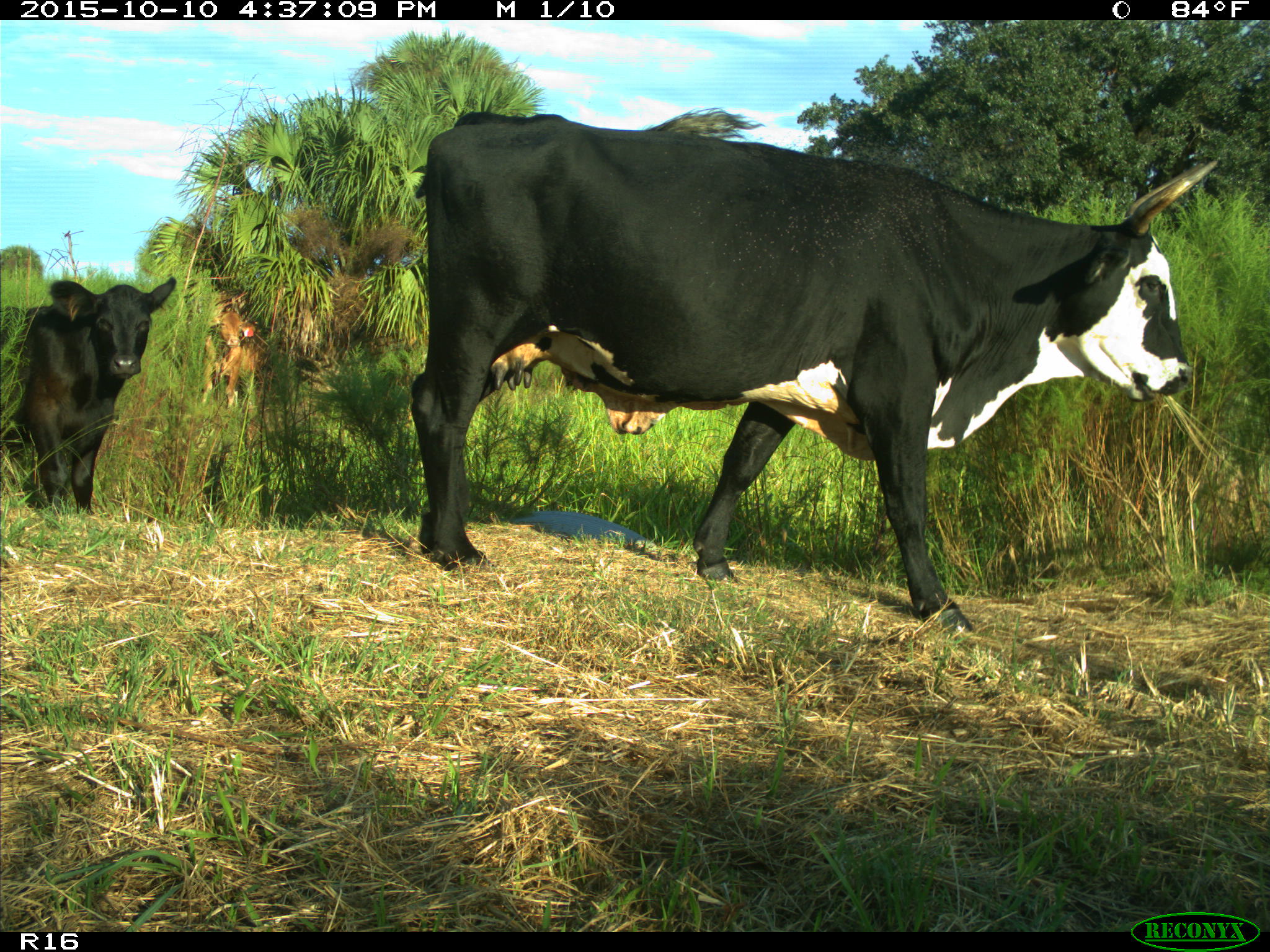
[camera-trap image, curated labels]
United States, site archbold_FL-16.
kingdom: Animalia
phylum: Chordata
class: Mammalia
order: Artiodactyla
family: Bovidae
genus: Bos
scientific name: Bos taurus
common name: domestic cow